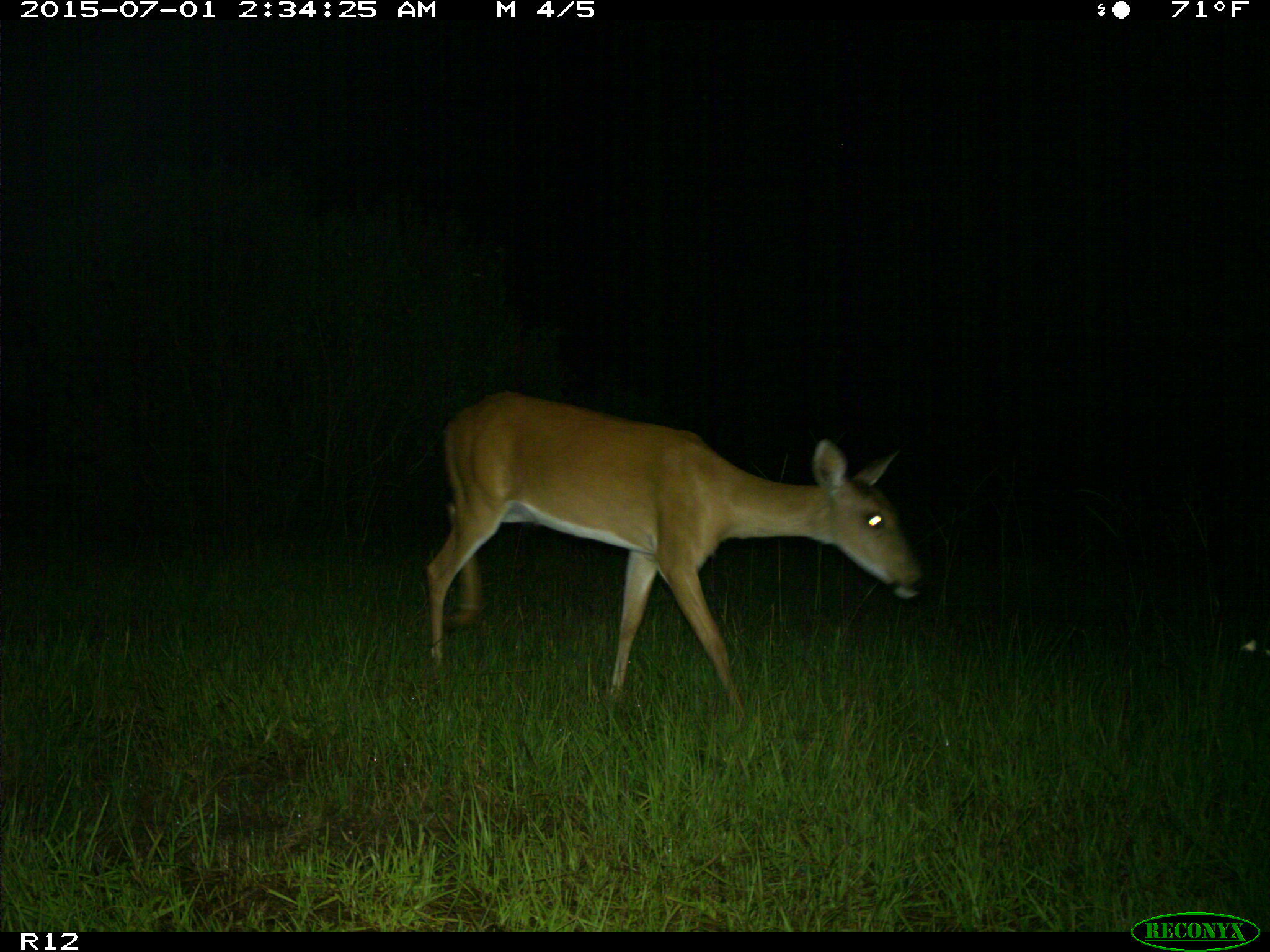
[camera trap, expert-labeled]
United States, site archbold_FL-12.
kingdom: Animalia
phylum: Chordata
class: Mammalia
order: Artiodactyla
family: Cervidae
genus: Odocoileus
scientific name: Odocoileus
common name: deer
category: unidentified deer